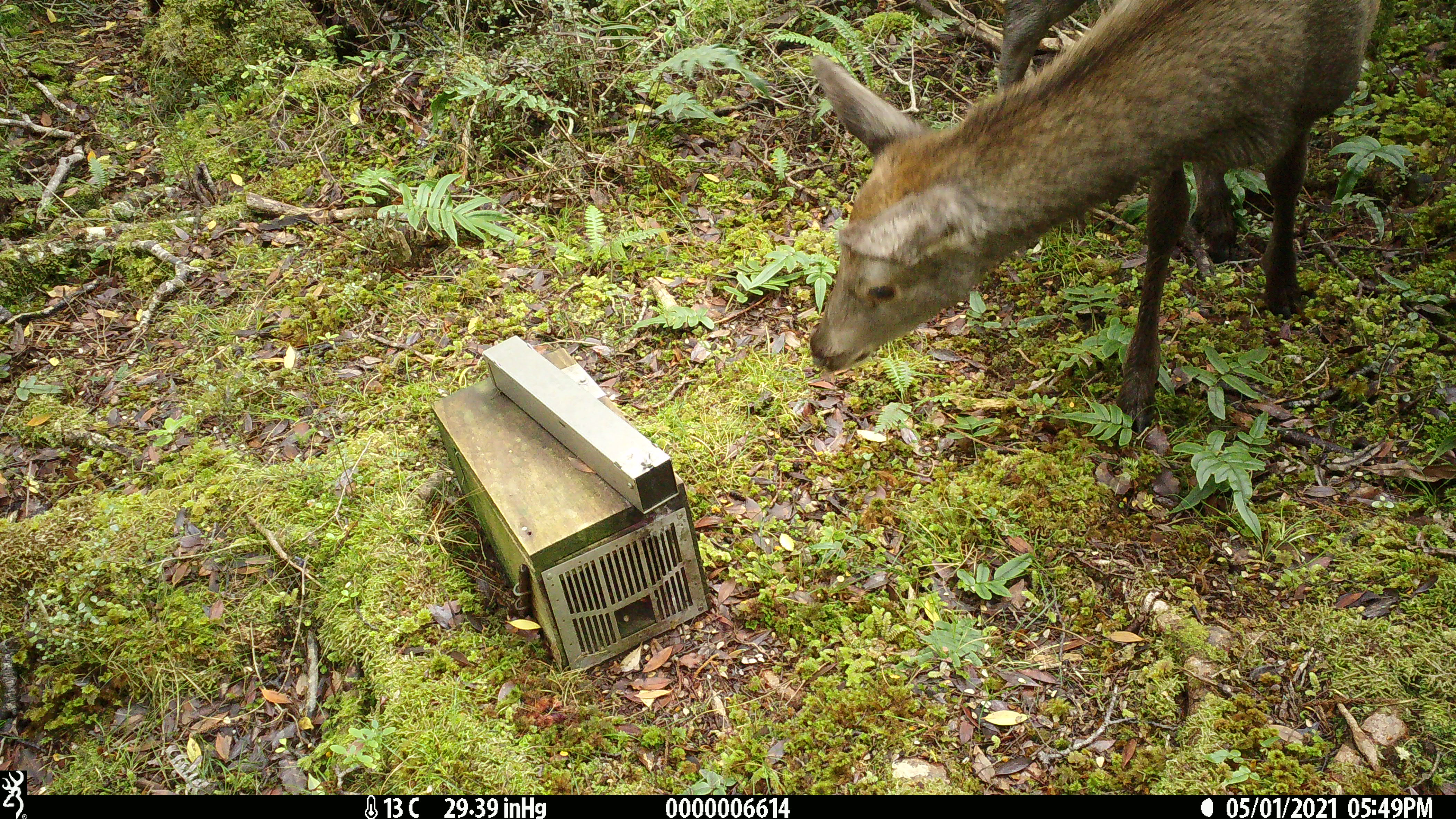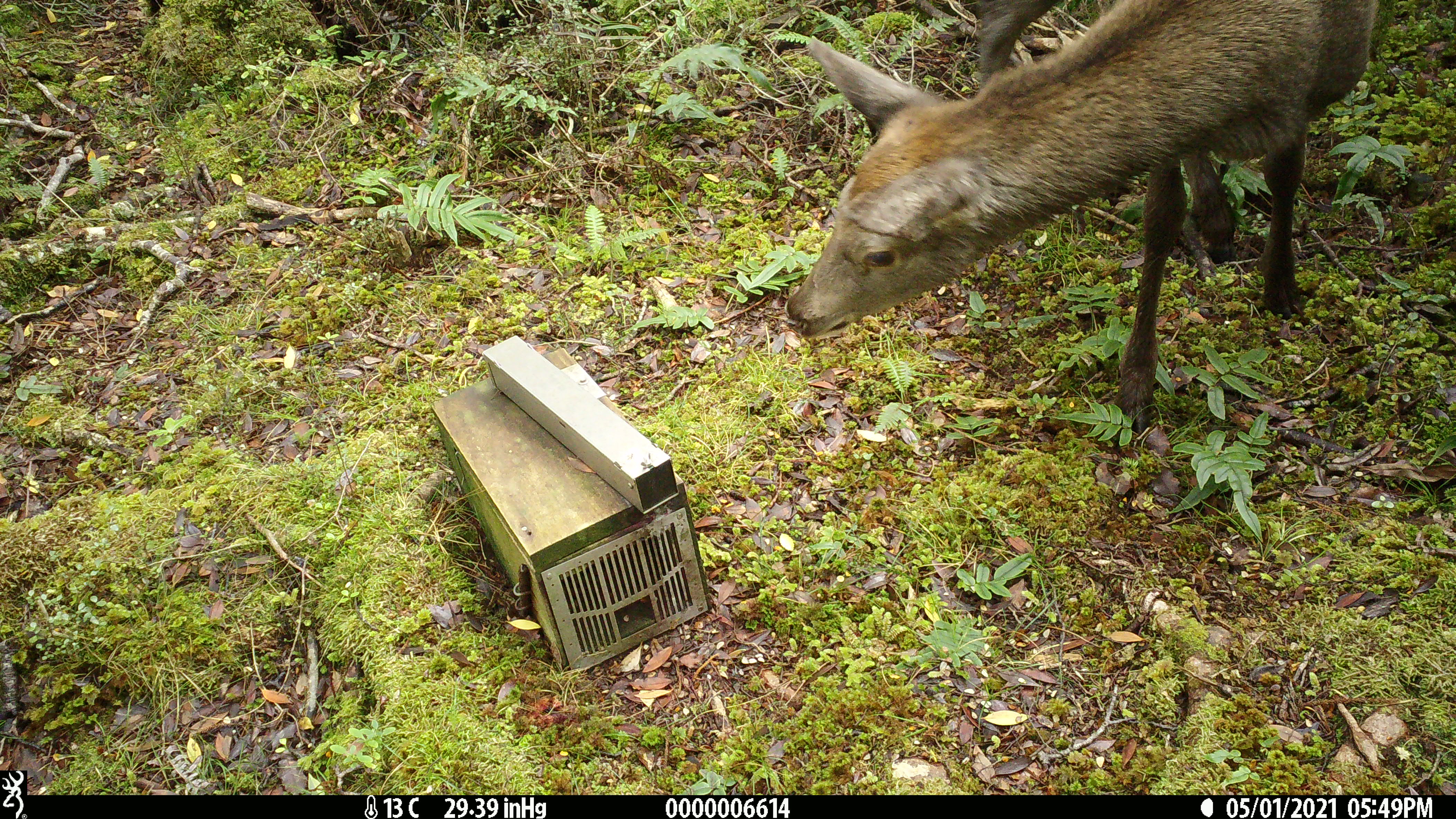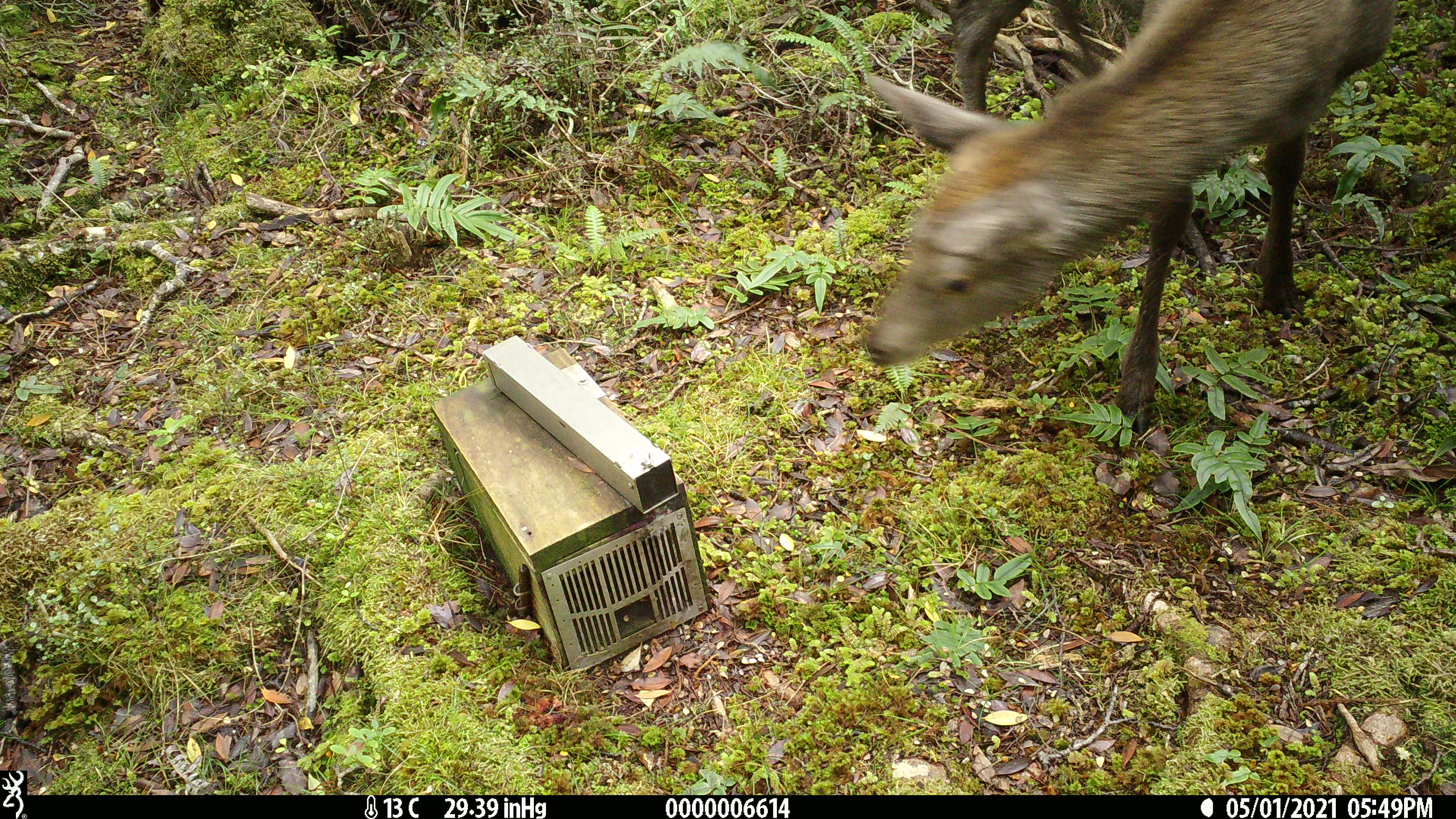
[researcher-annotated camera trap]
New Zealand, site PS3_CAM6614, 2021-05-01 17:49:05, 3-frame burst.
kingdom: Animalia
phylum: Chordata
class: Mammalia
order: Artiodactyla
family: Cervidae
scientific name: Cervidae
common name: deer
Deer (Cervidae).